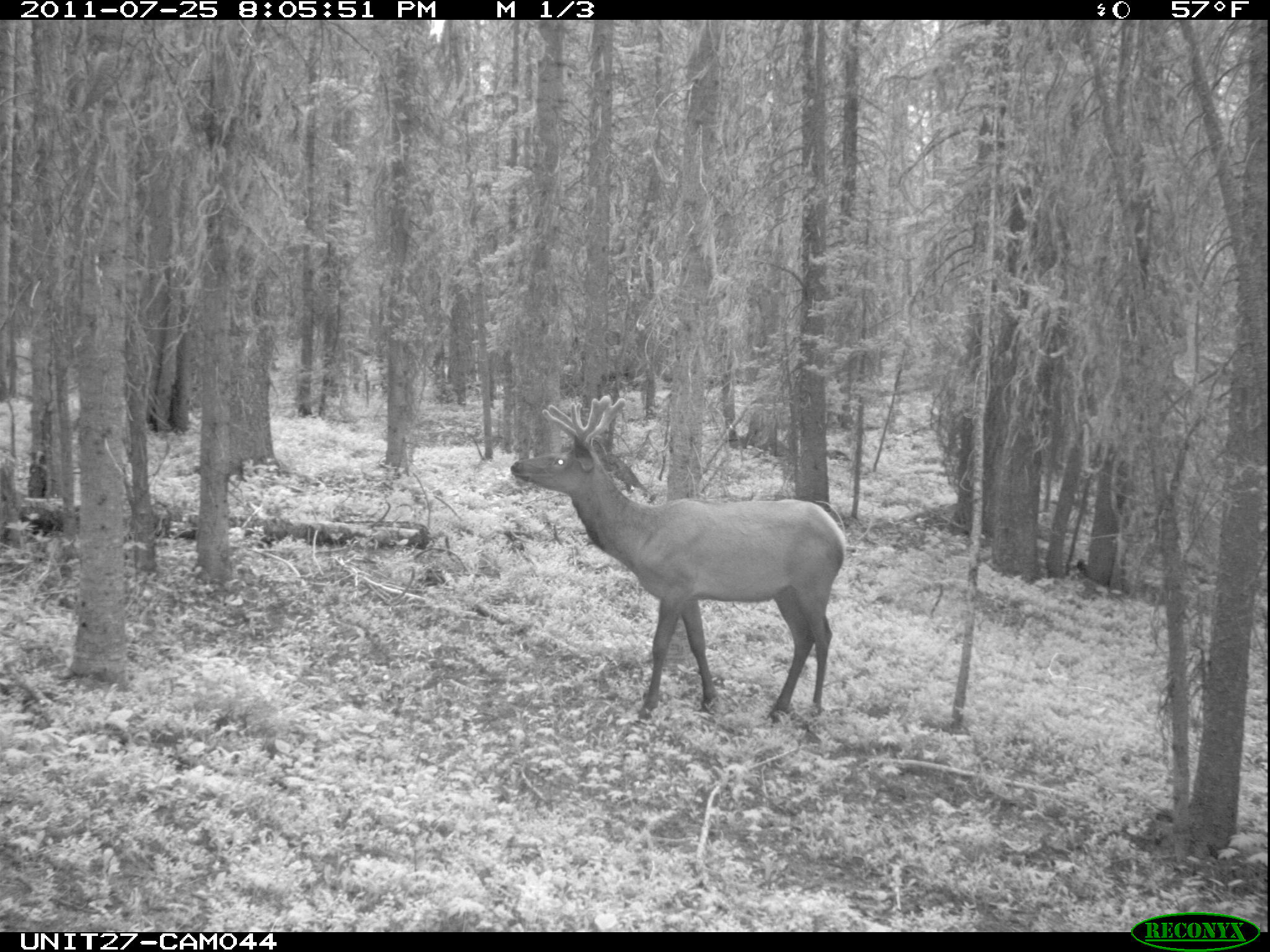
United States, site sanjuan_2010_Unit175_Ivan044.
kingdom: Animalia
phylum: Chordata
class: Mammalia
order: Artiodactyla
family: Cervidae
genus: Cervus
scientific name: Cervus elaphus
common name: red deer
Cervus elaphus (red deer).